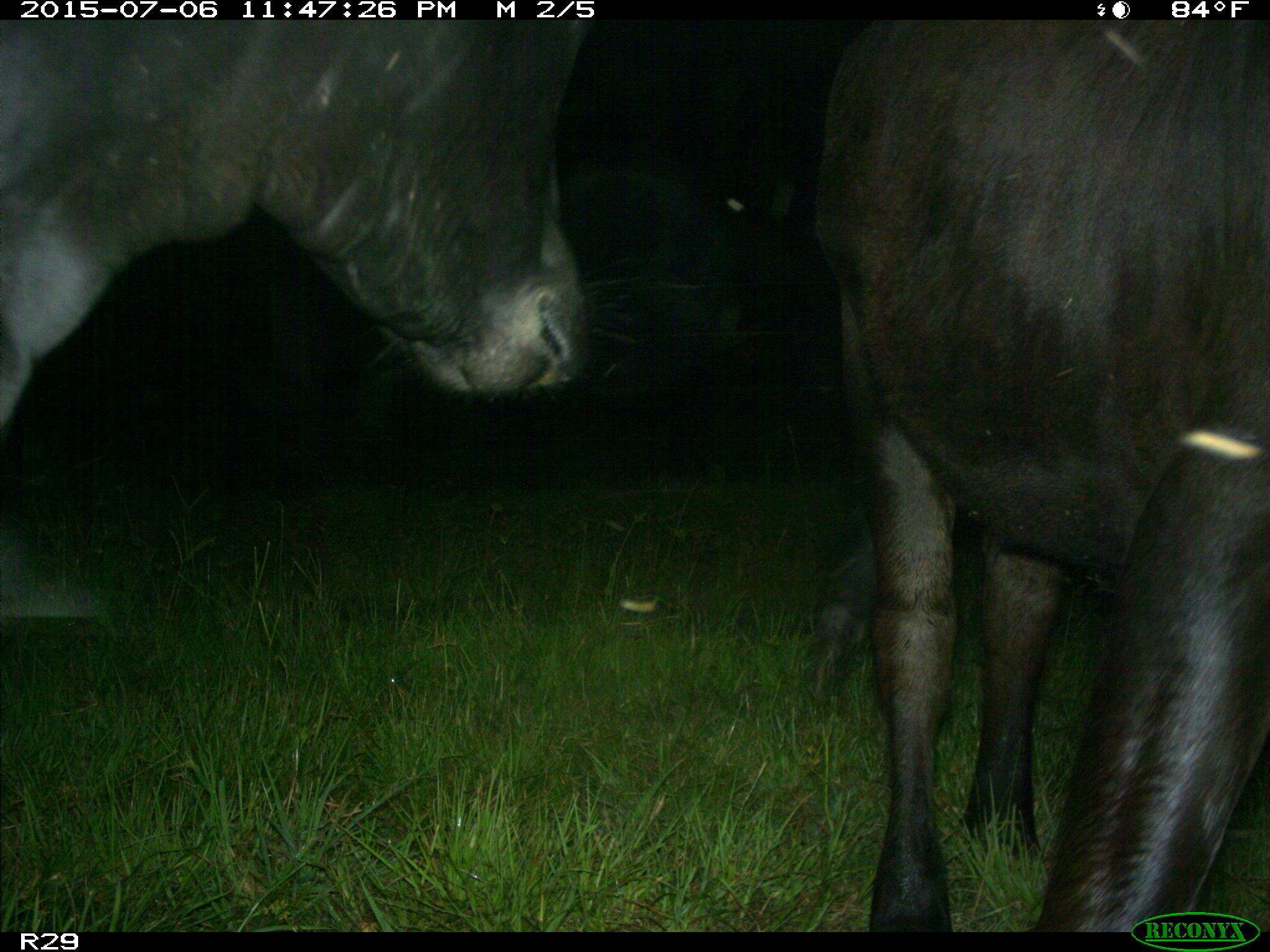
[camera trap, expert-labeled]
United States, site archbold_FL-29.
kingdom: Animalia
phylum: Chordata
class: Mammalia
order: Artiodactyla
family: Bovidae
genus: Bos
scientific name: Bos taurus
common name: domestic cow